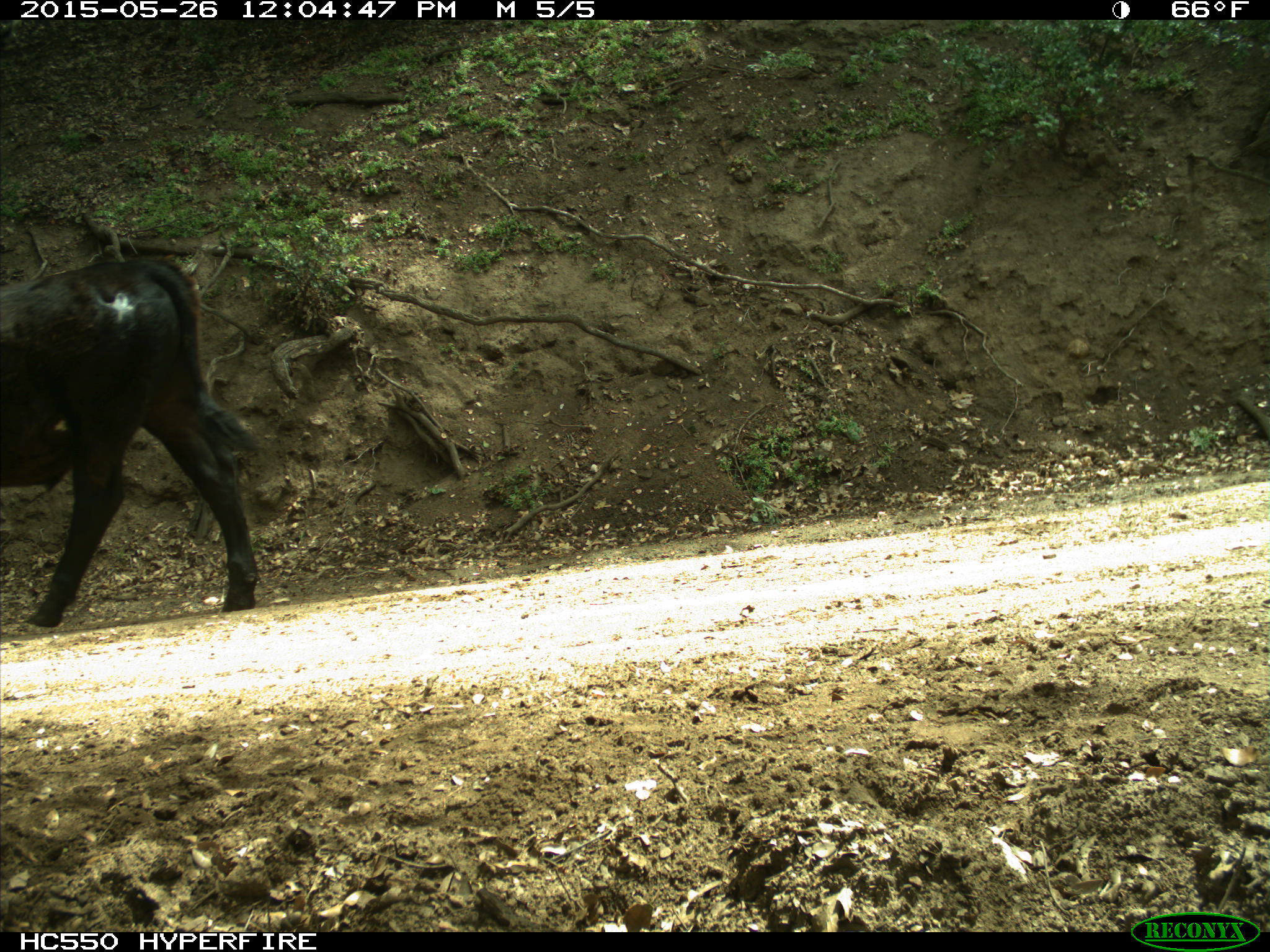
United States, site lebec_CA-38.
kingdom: Animalia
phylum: Chordata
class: Mammalia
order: Artiodactyla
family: Bovidae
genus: Bos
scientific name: Bos taurus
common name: domestic cow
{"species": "Bos taurus (domestic cow)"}